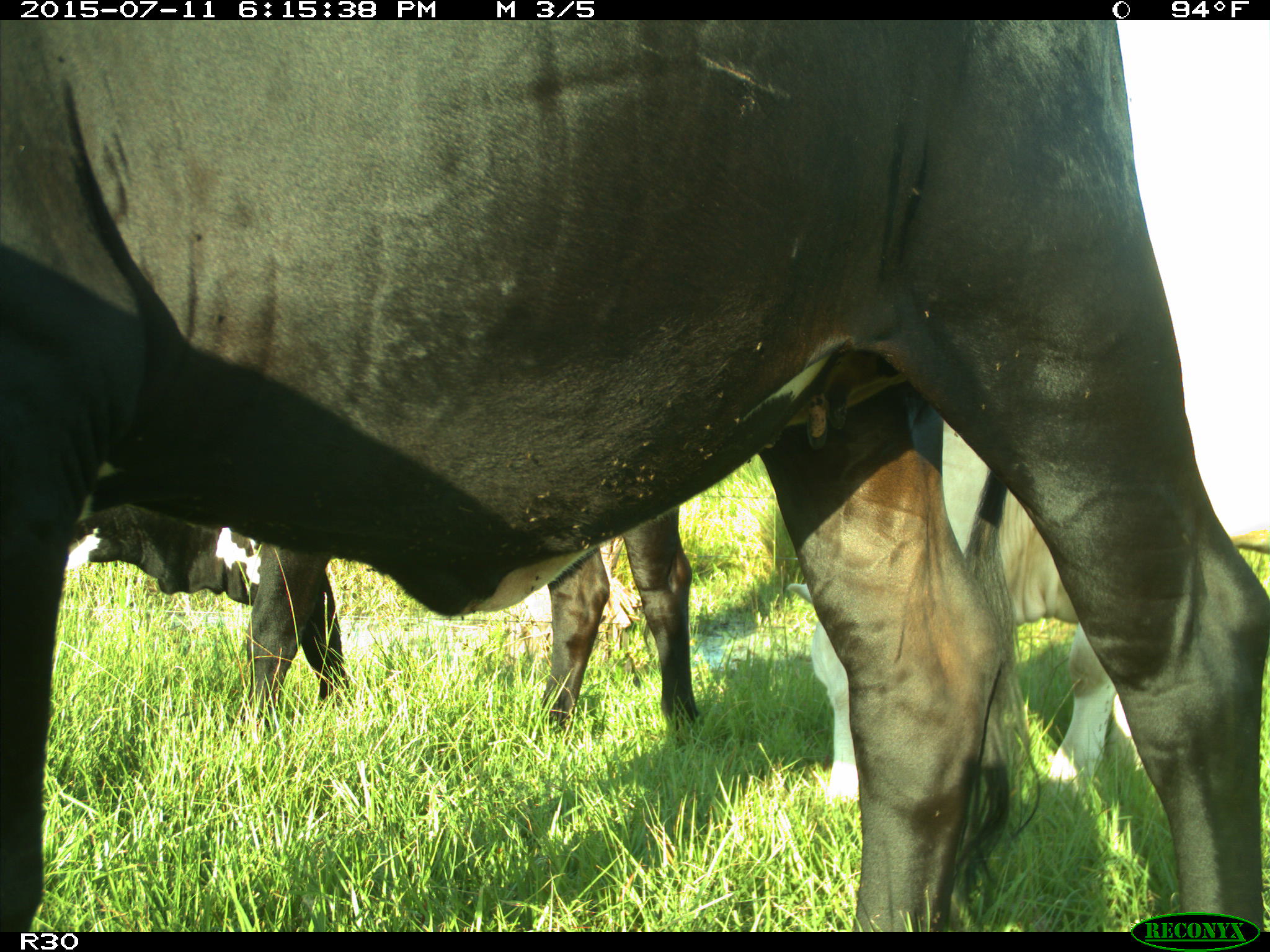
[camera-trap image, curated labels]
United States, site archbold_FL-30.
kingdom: Animalia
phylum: Chordata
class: Mammalia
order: Artiodactyla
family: Bovidae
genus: Bos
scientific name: Bos taurus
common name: domestic cow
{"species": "Bos taurus (domestic cow)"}